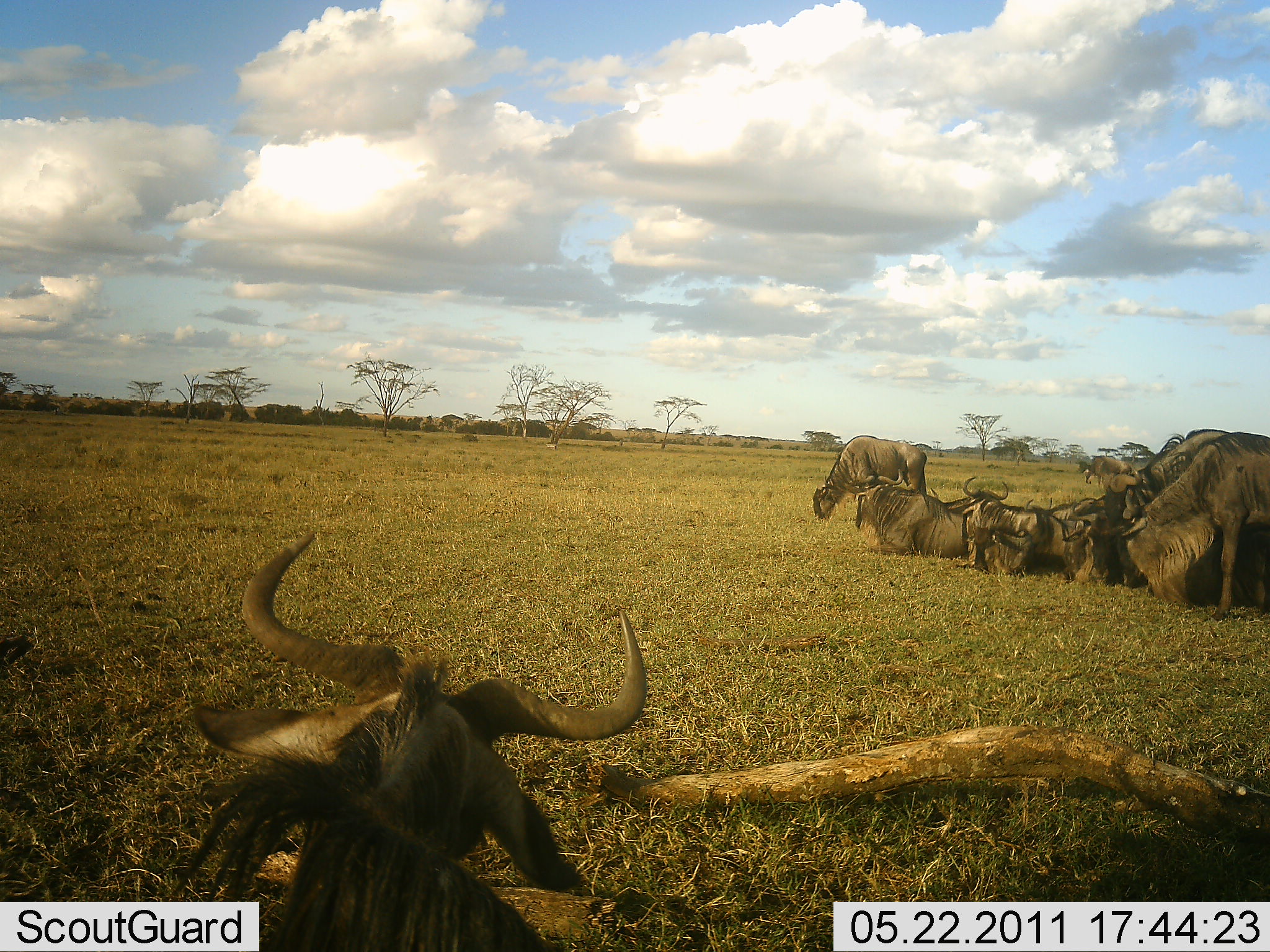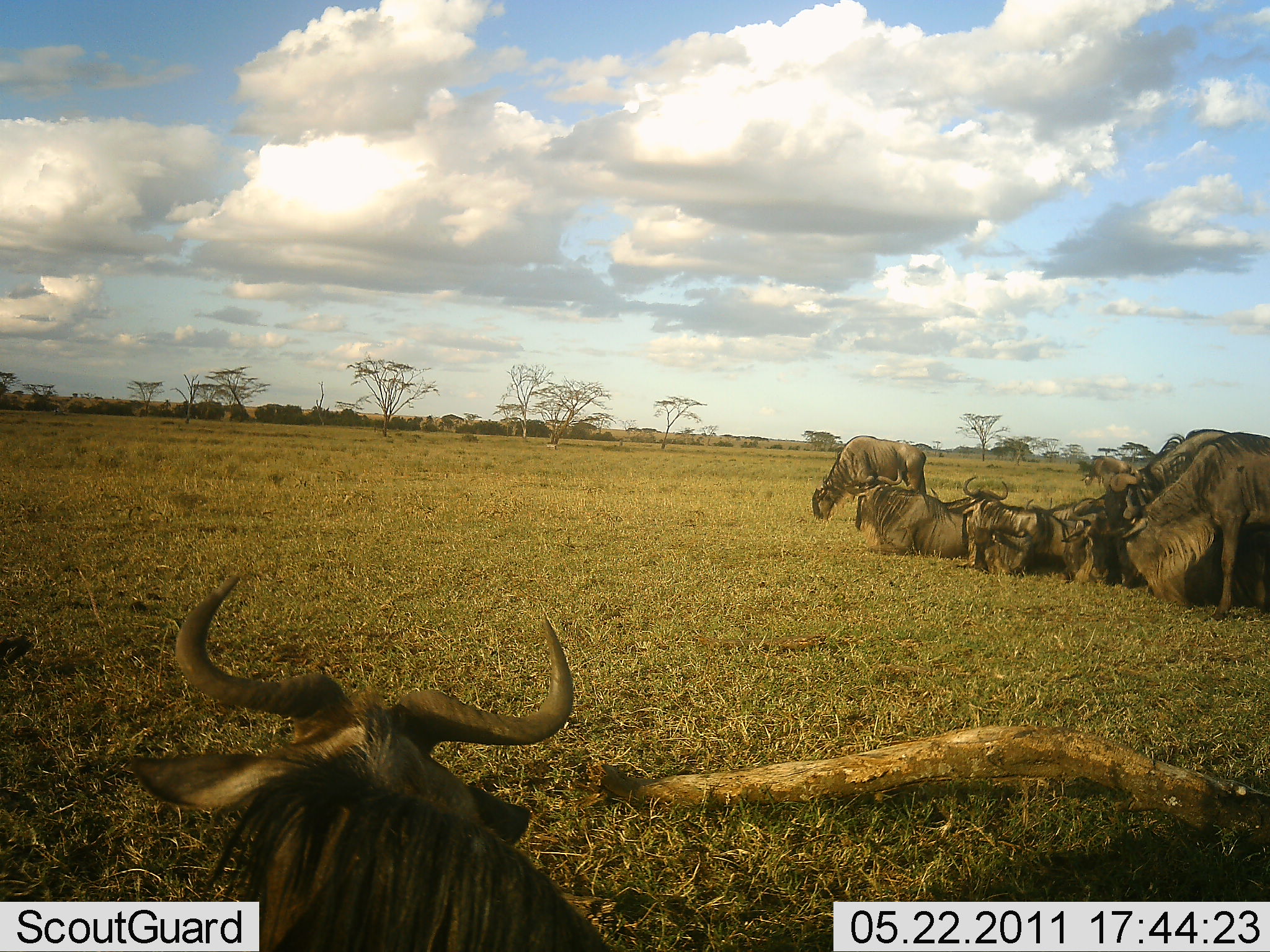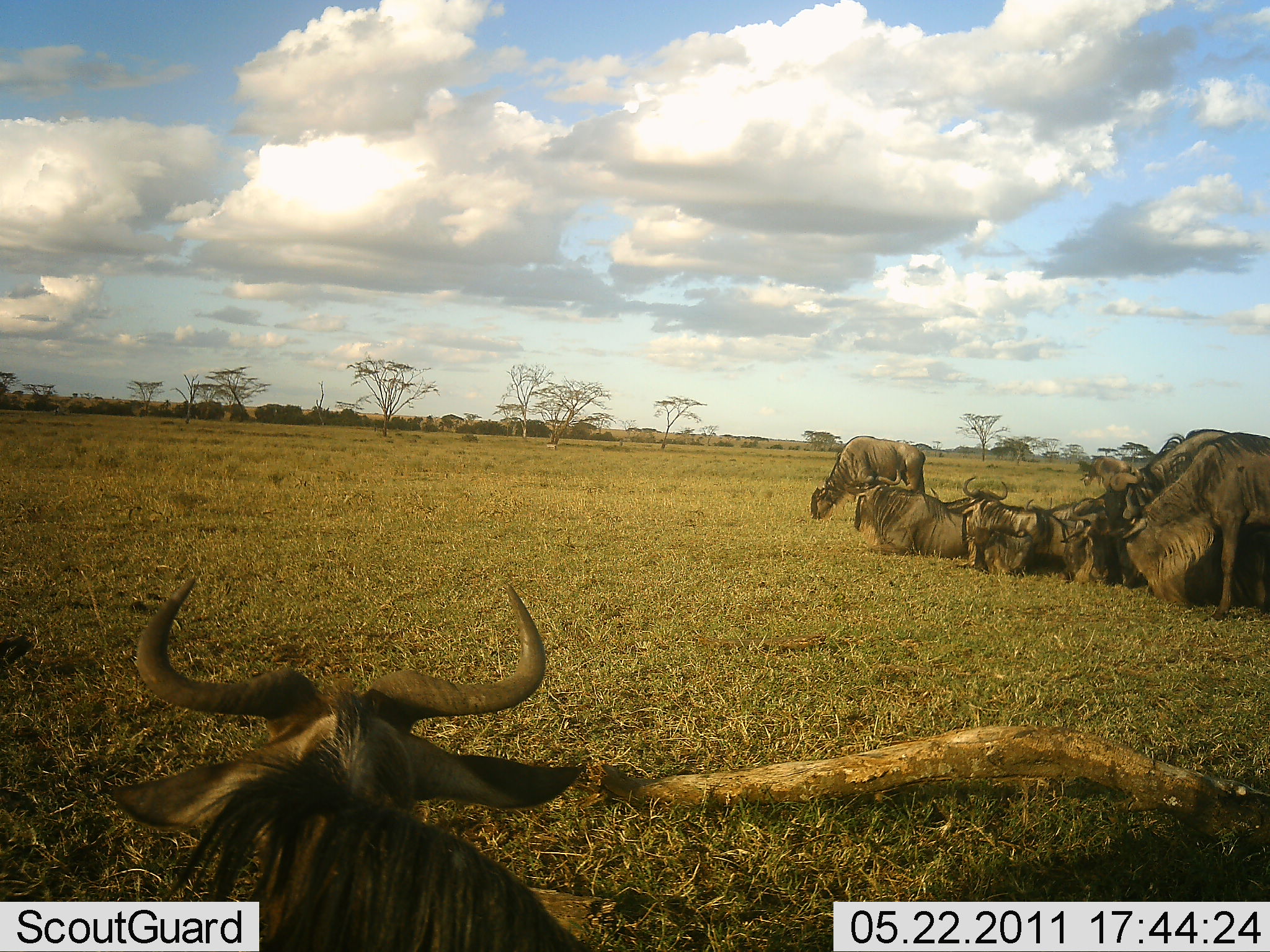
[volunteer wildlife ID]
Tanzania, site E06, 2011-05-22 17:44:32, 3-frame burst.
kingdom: Animalia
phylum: Chordata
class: Mammalia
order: Artiodactyla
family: Bovidae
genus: Connochaetes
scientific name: Connochaetes taurinus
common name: blue wildebeest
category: wildebeest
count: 7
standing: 33%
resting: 87%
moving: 7%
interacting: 0%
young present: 0%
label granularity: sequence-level